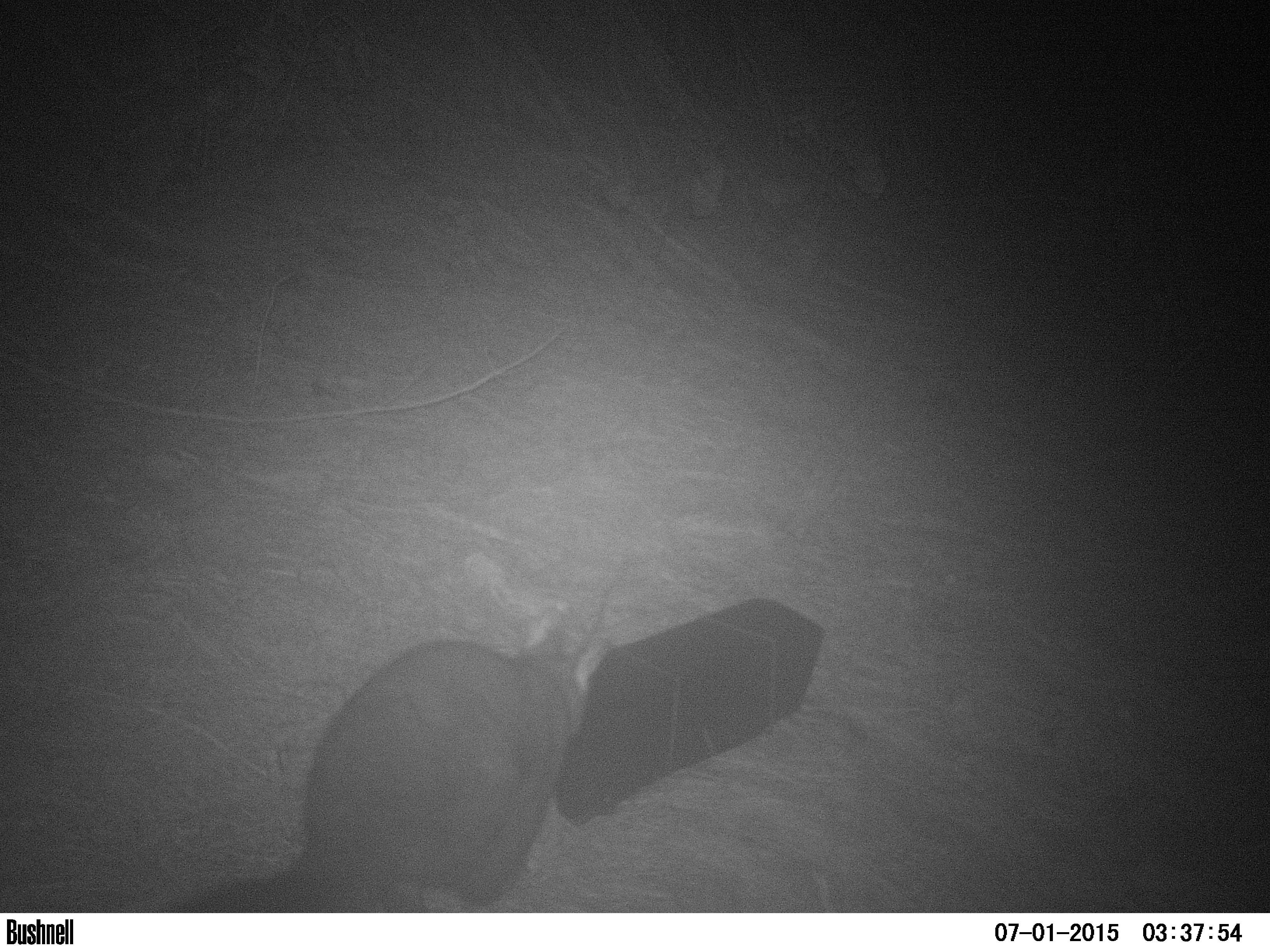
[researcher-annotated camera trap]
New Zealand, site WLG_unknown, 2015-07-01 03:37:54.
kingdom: Animalia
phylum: Chordata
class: Mammalia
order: Diprotodontia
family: Phalangeridae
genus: Trichosurus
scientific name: Trichosurus vulpecula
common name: common brushtail possum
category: possum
Possum (common brushtail possum) (Trichosurus vulpecula).